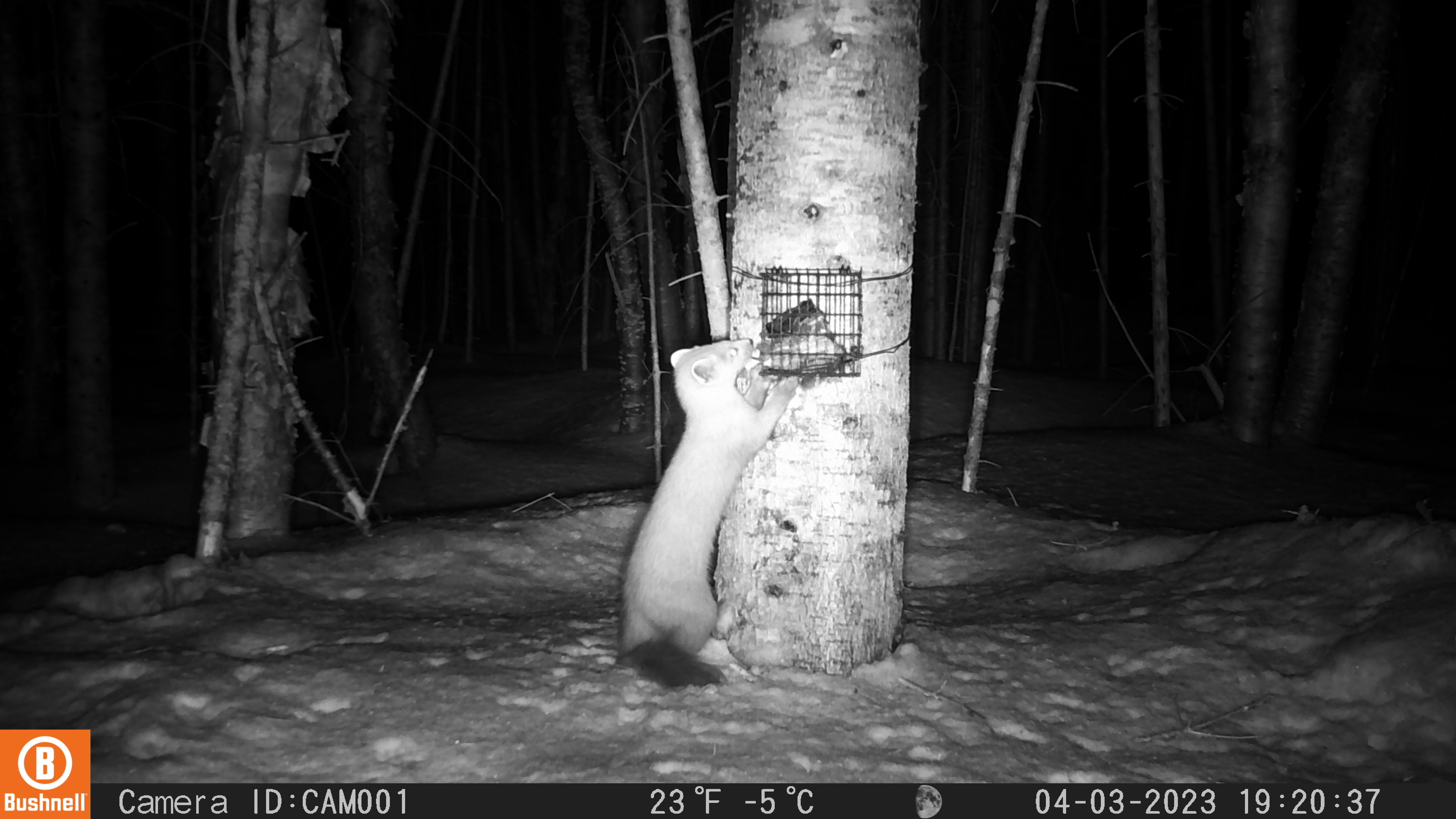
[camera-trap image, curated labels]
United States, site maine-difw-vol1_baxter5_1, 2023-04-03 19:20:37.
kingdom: Animalia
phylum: Chordata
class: Mammalia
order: Carnivora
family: Mustelidae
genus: Martes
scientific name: Martes americana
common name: american marten